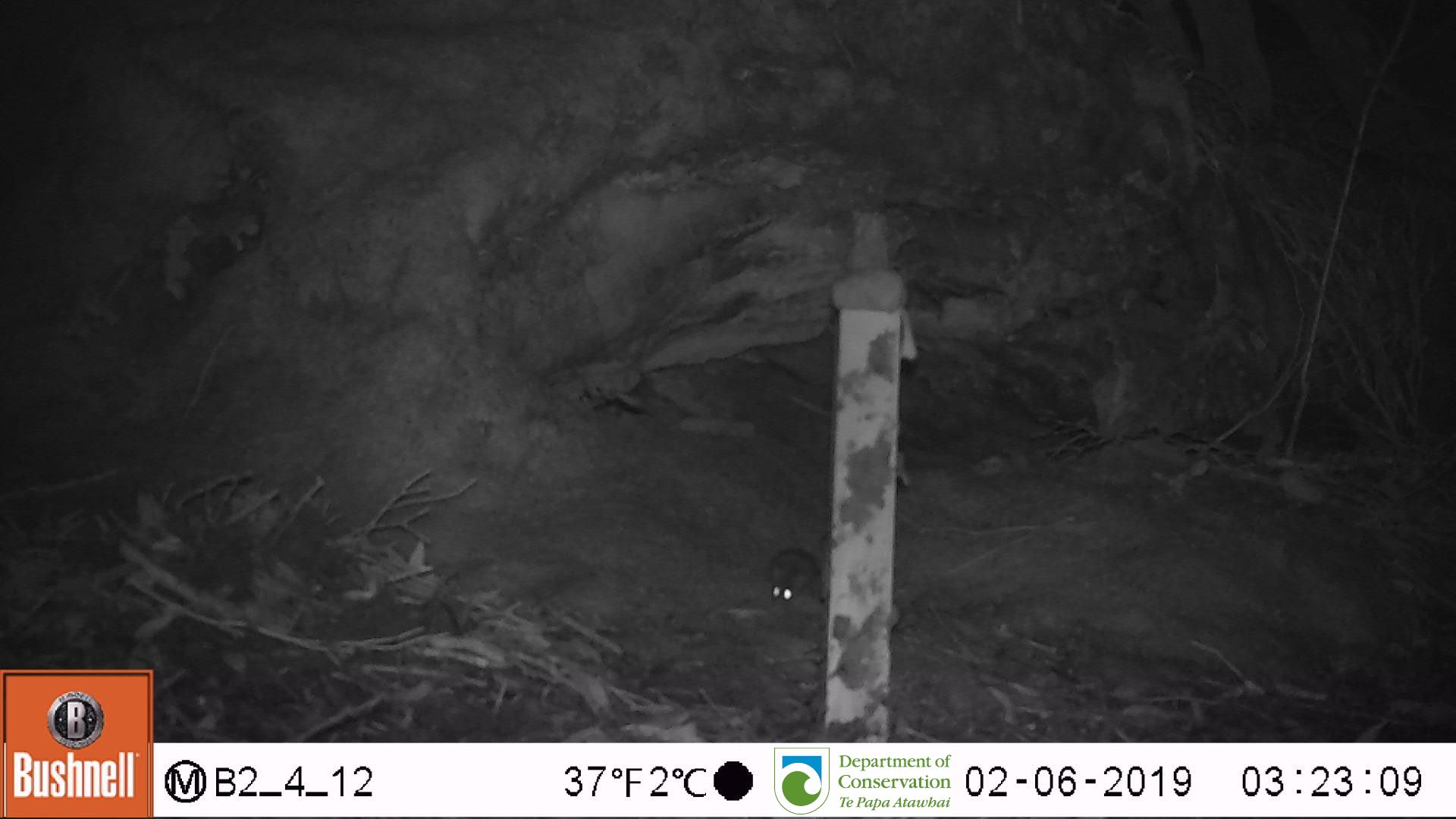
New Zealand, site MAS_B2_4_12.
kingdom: Animalia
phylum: Chordata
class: Mammalia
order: Rodentia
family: Muridae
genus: Mus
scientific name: Mus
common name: mouse